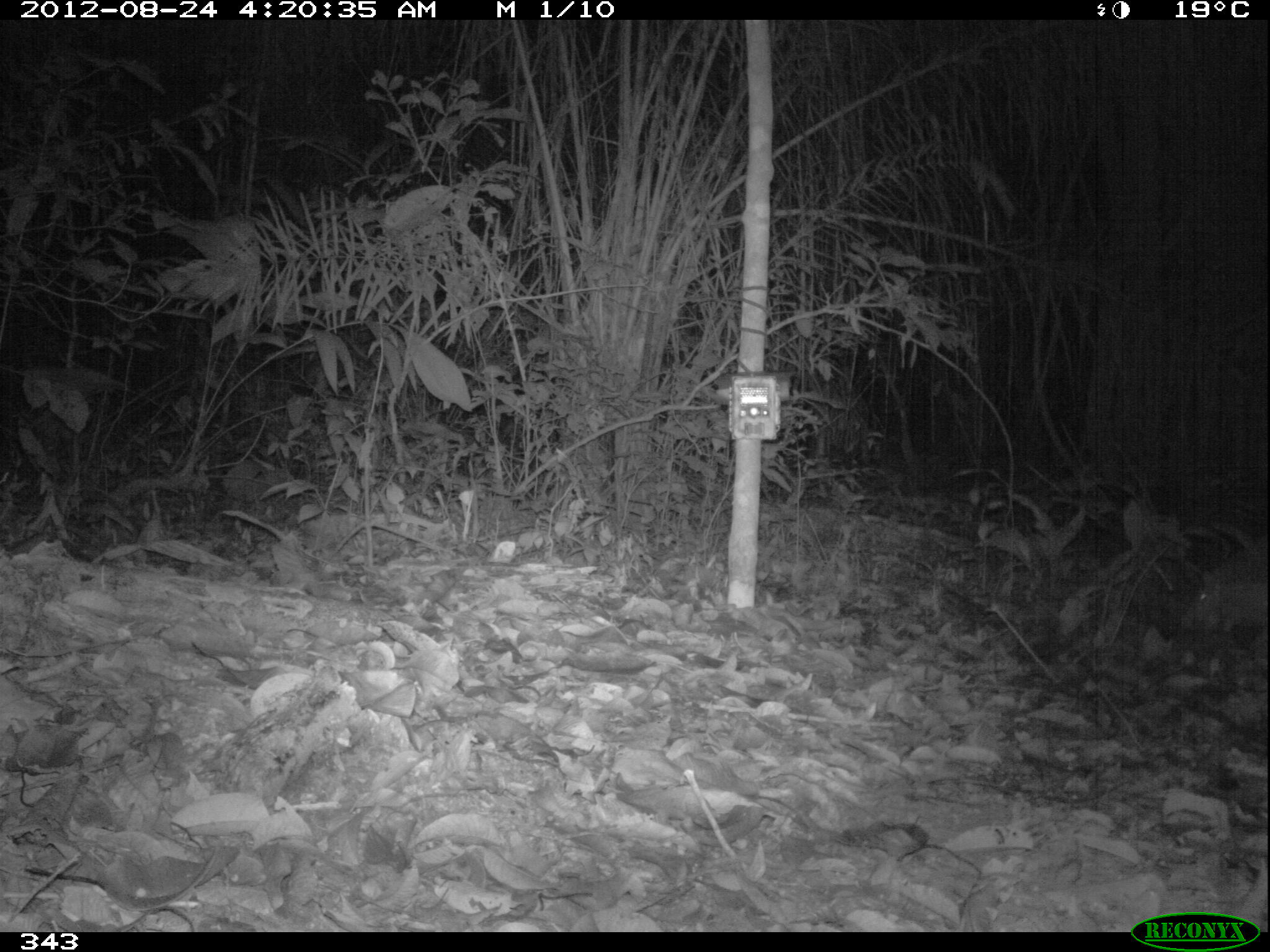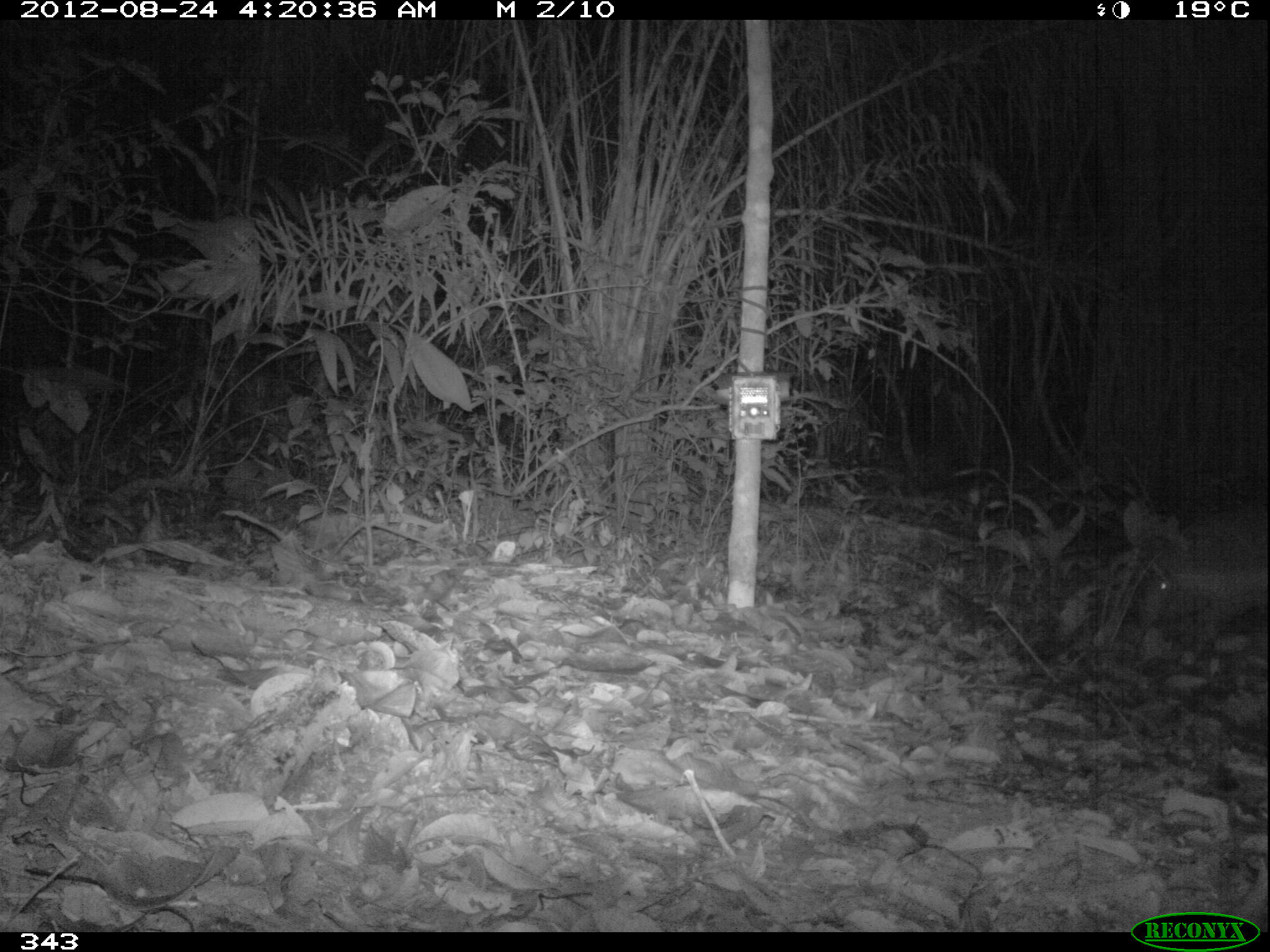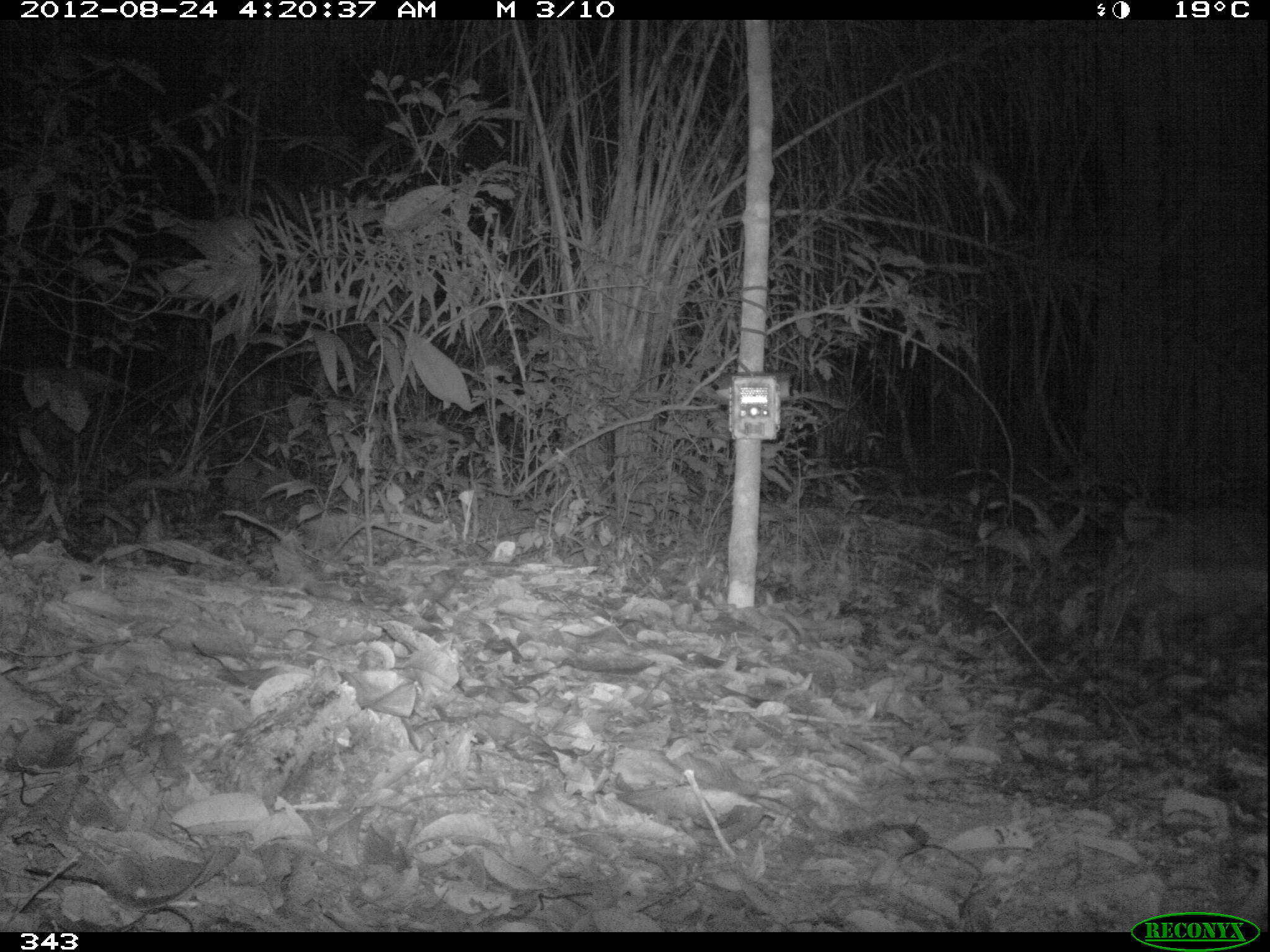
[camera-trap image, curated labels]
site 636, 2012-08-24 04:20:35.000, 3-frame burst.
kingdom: Animalia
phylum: Chordata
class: Mammalia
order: Cingulata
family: Chlamyphoridae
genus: Priodontes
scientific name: Priodontes maximus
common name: giant armadillo